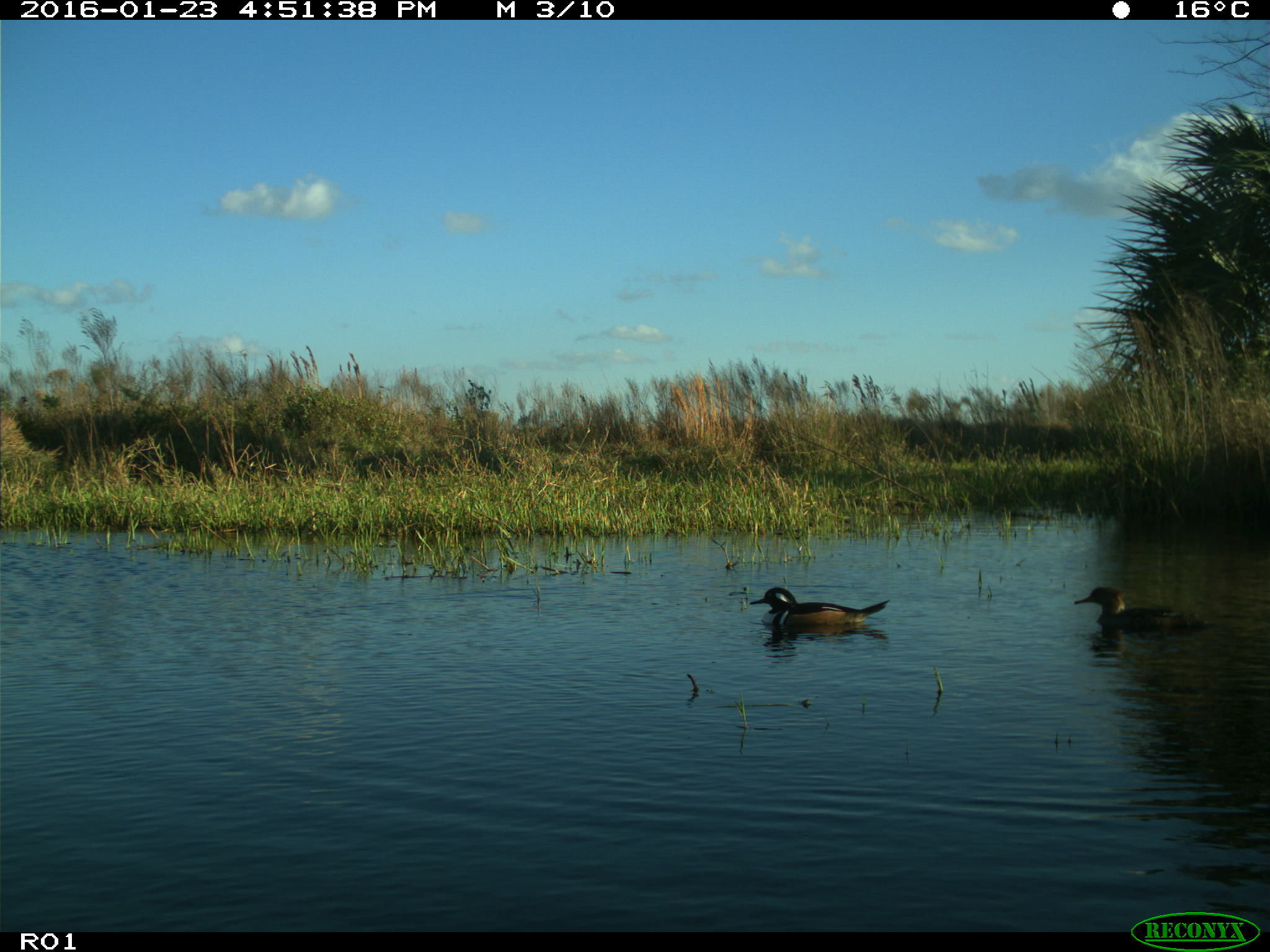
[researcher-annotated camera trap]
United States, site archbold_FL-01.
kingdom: Animalia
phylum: Chordata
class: Aves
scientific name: Aves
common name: birds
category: unidentified bird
Unidentified bird (birds) (Aves).